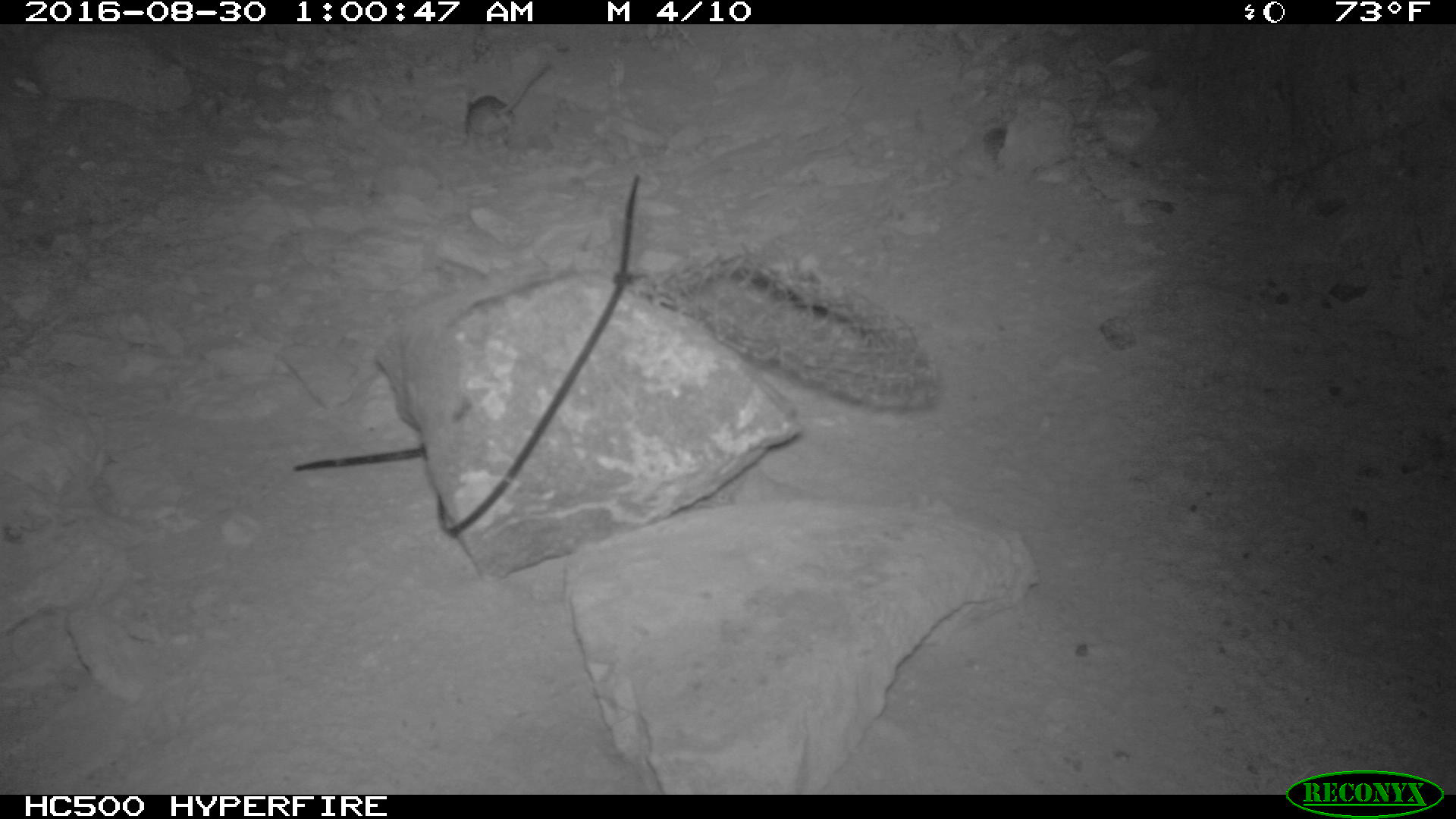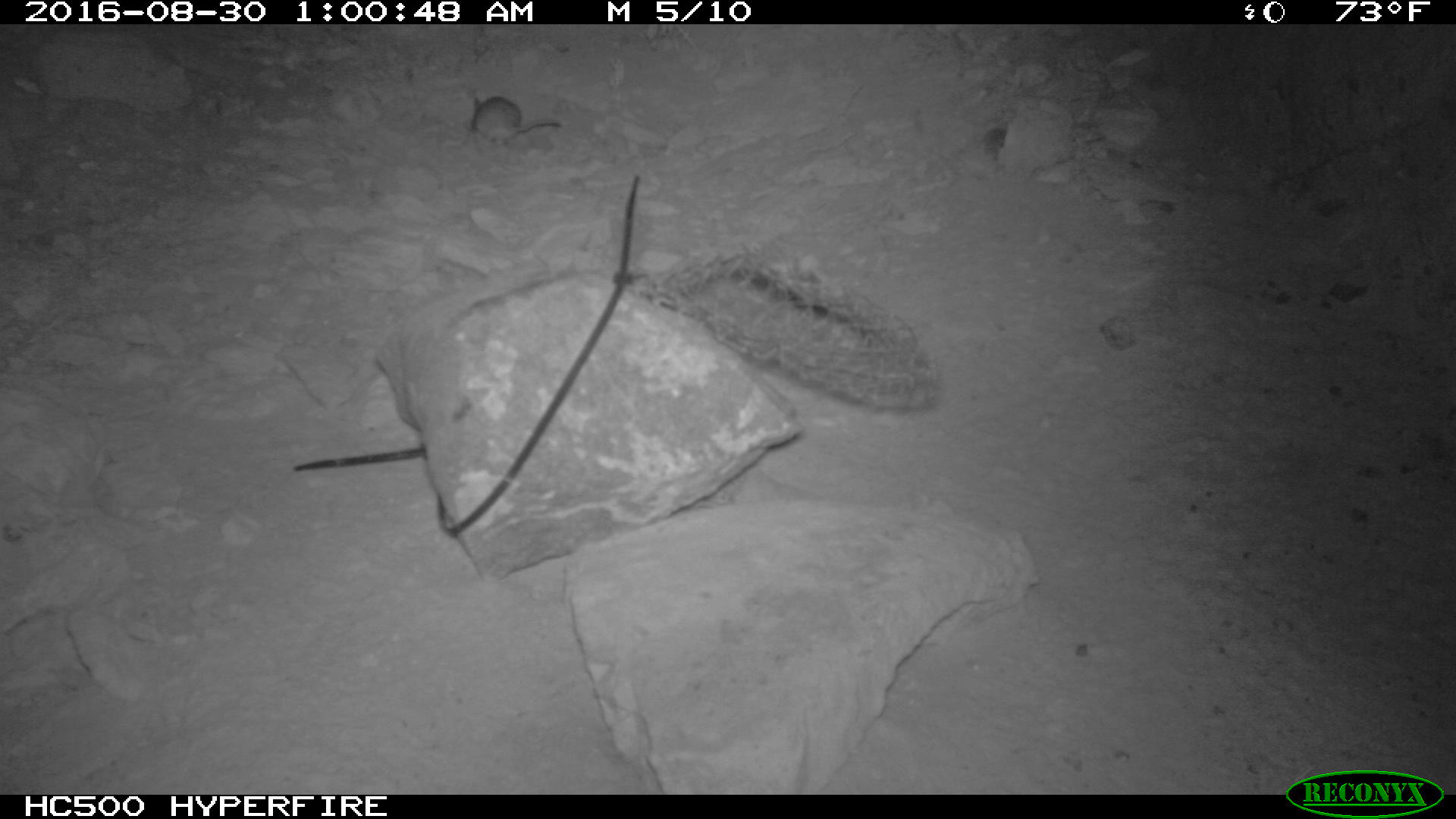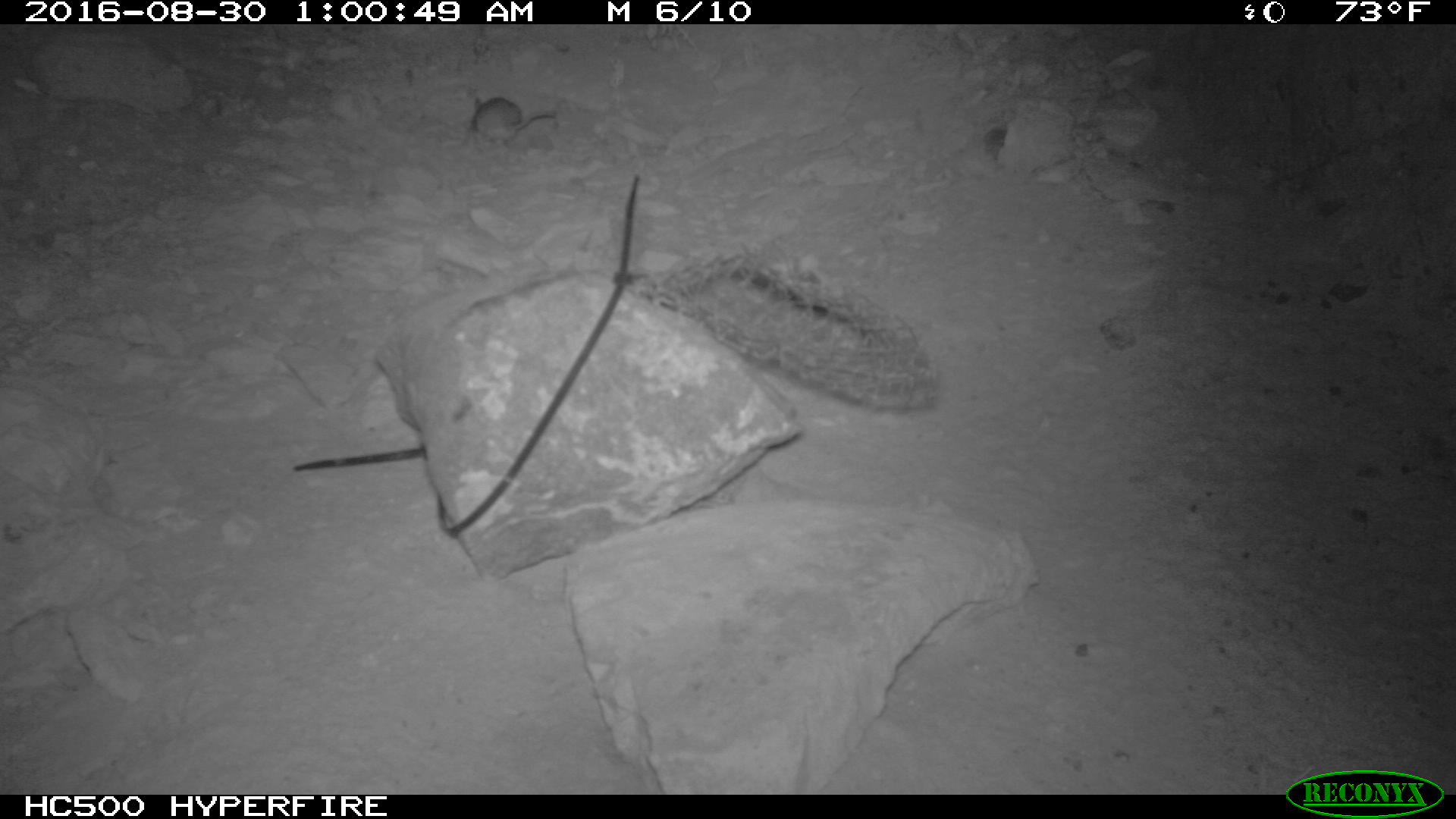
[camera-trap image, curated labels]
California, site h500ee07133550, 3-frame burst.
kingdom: Animalia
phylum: Chordata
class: Mammalia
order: Rodentia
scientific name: Rodentia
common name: rodent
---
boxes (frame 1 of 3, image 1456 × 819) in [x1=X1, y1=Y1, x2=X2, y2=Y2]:
rodent: [x1=463, y1=62, x2=550, y2=148]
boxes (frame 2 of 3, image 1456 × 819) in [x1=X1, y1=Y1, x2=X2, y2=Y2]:
rodent: [x1=469, y1=95, x2=561, y2=149]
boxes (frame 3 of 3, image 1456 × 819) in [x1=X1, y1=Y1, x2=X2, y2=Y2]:
rodent: [x1=469, y1=96, x2=556, y2=147]